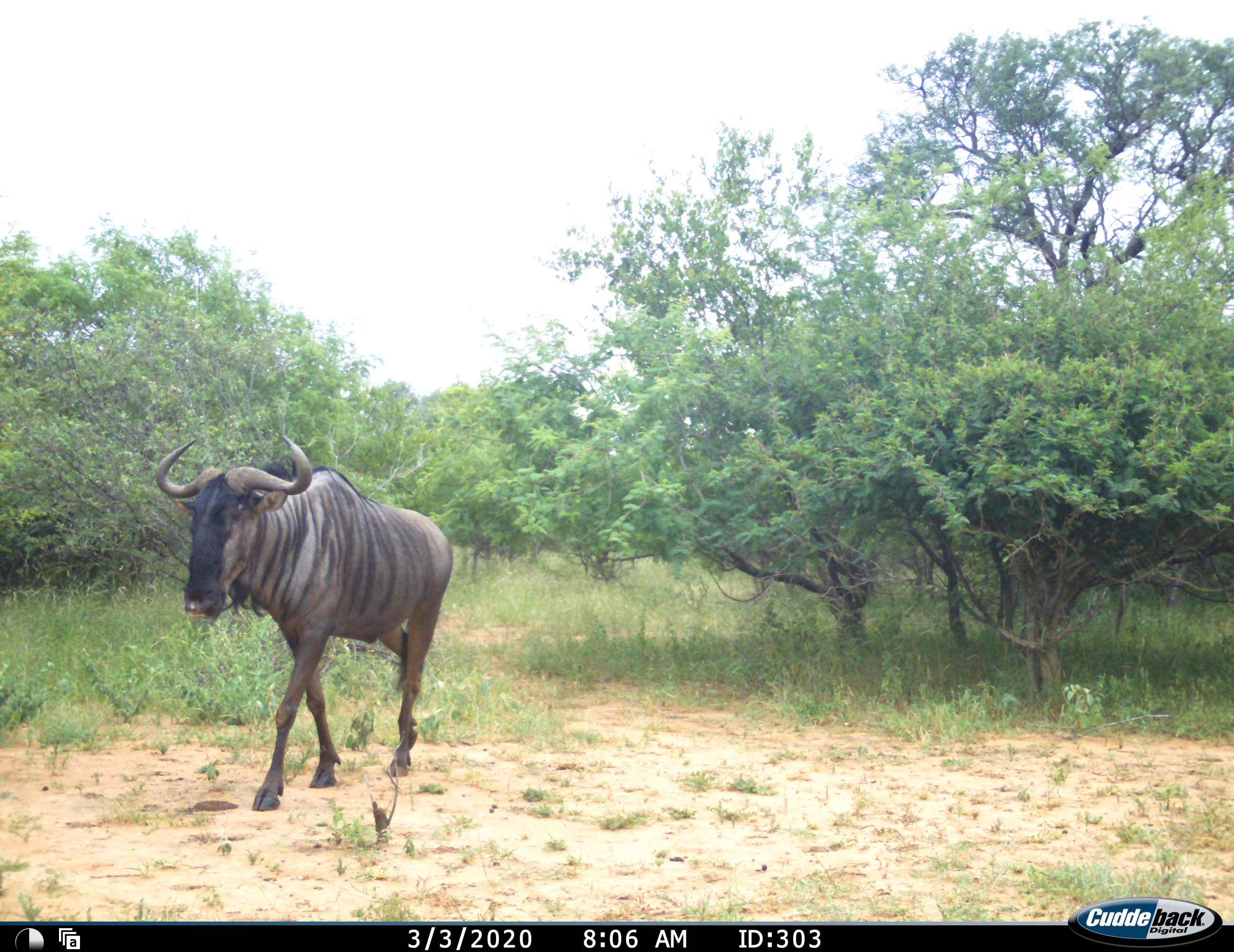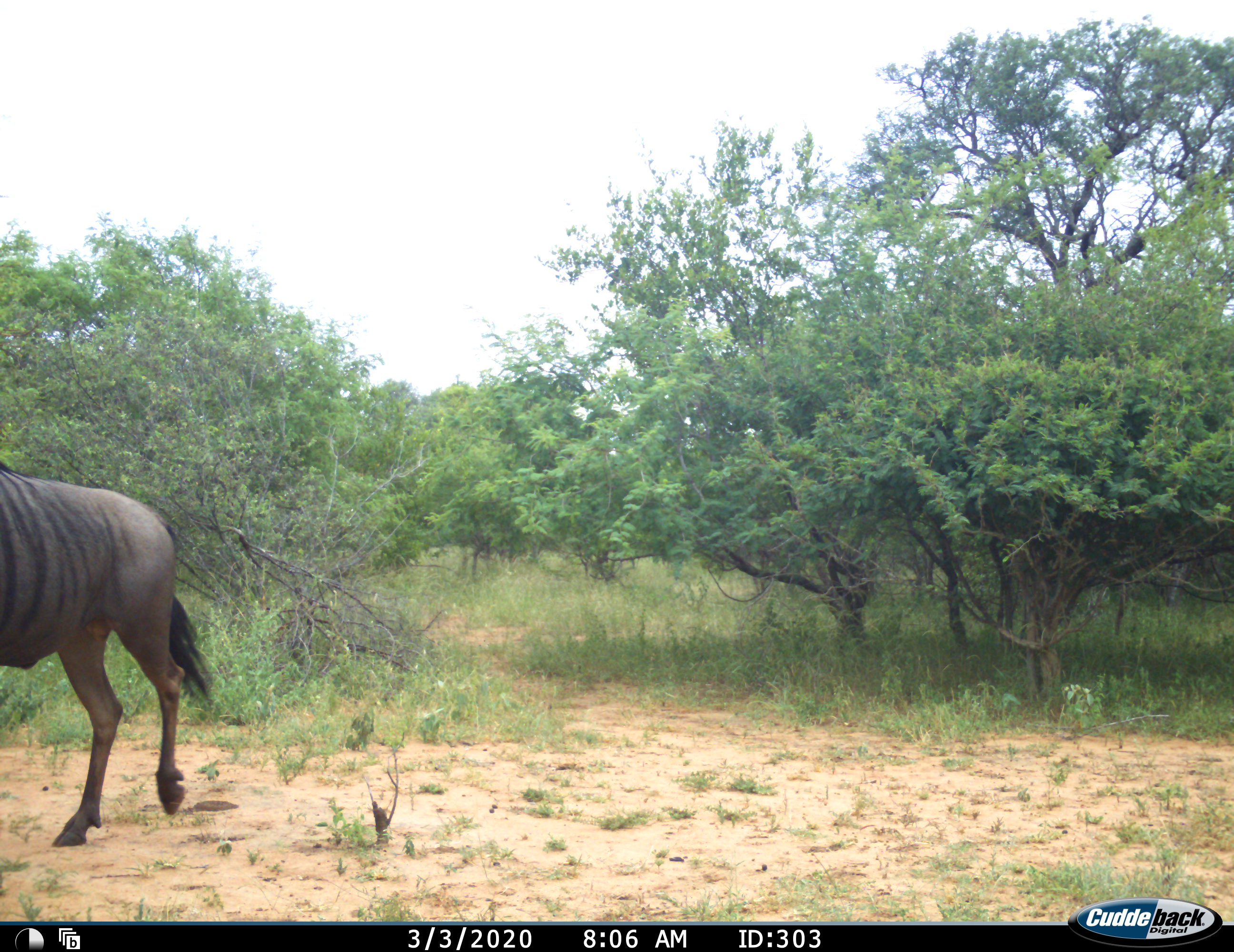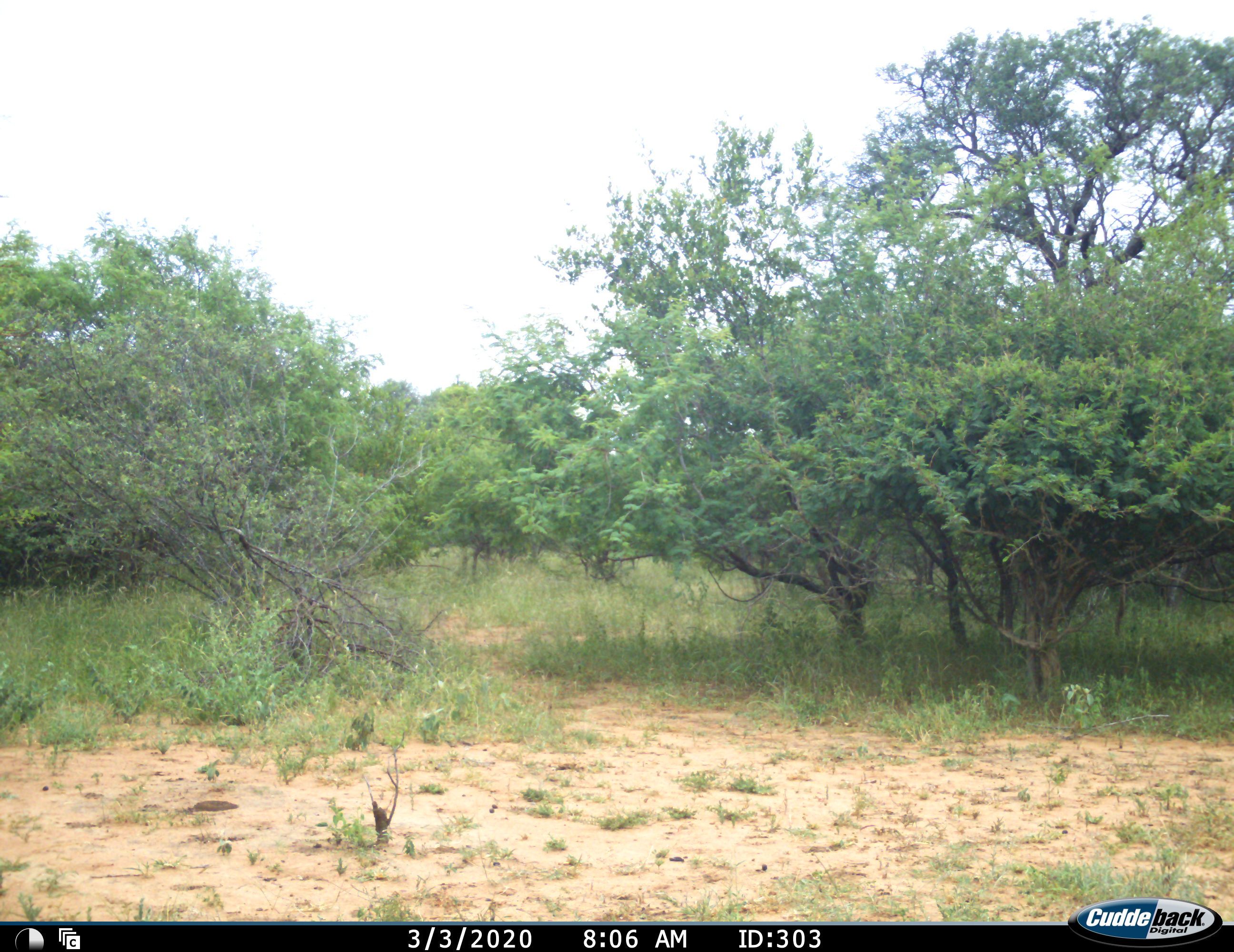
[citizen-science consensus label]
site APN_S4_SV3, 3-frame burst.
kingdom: Animalia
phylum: Chordata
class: Mammalia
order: Artiodactyla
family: Bovidae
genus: Connochaetes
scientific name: Connochaetes taurinus taurinus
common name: blue wildebeest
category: wildebeestblue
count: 1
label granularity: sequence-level